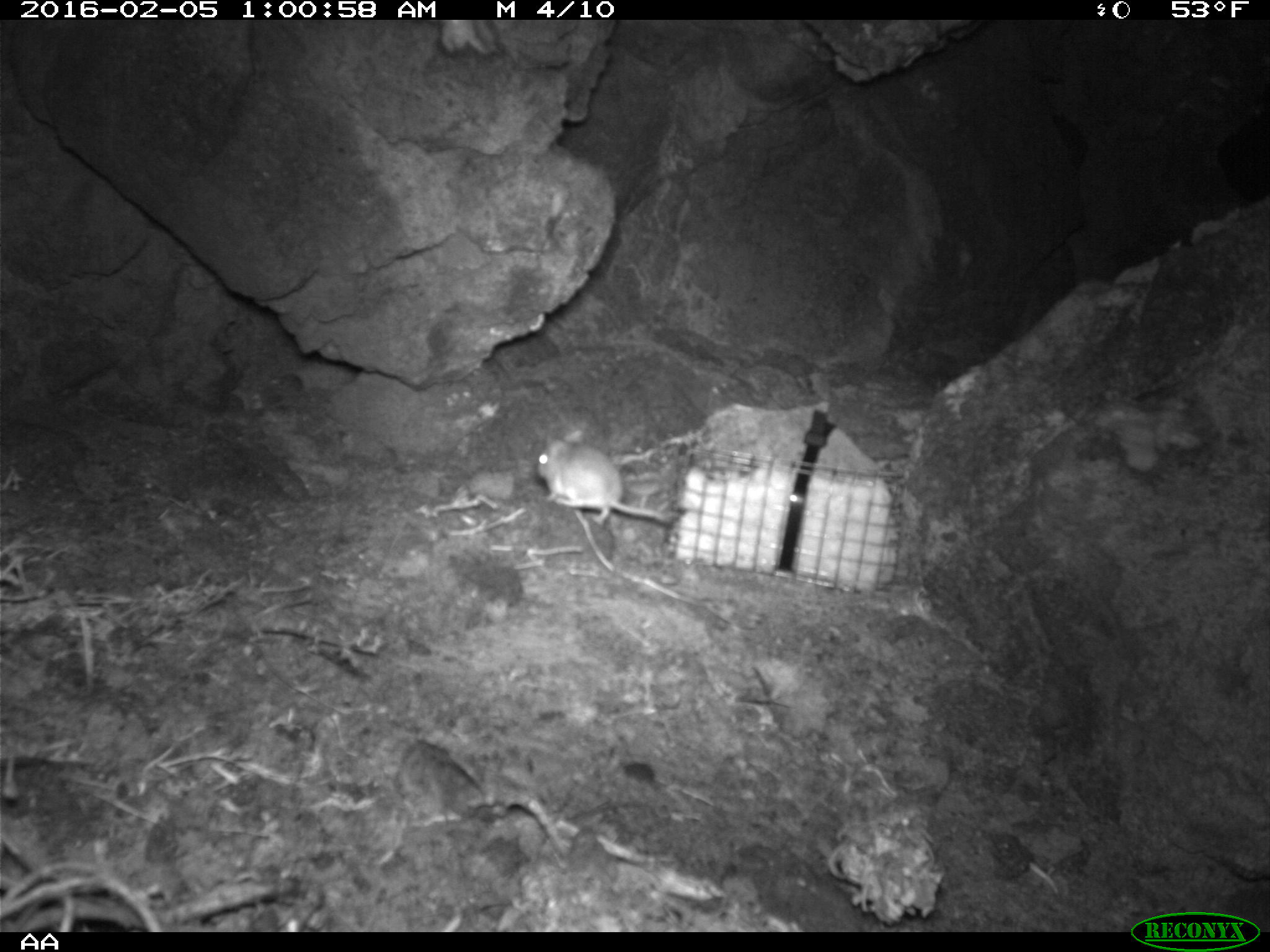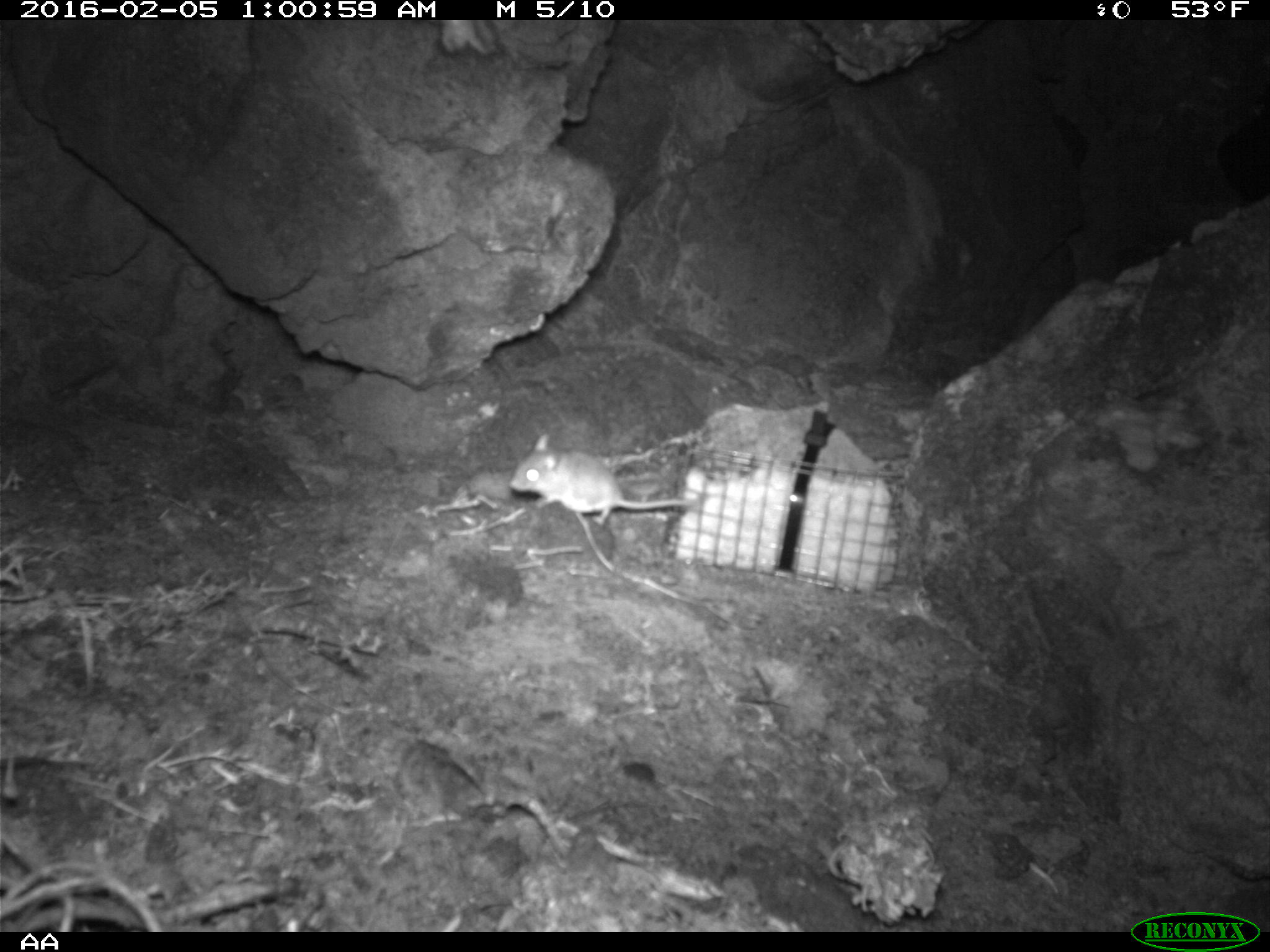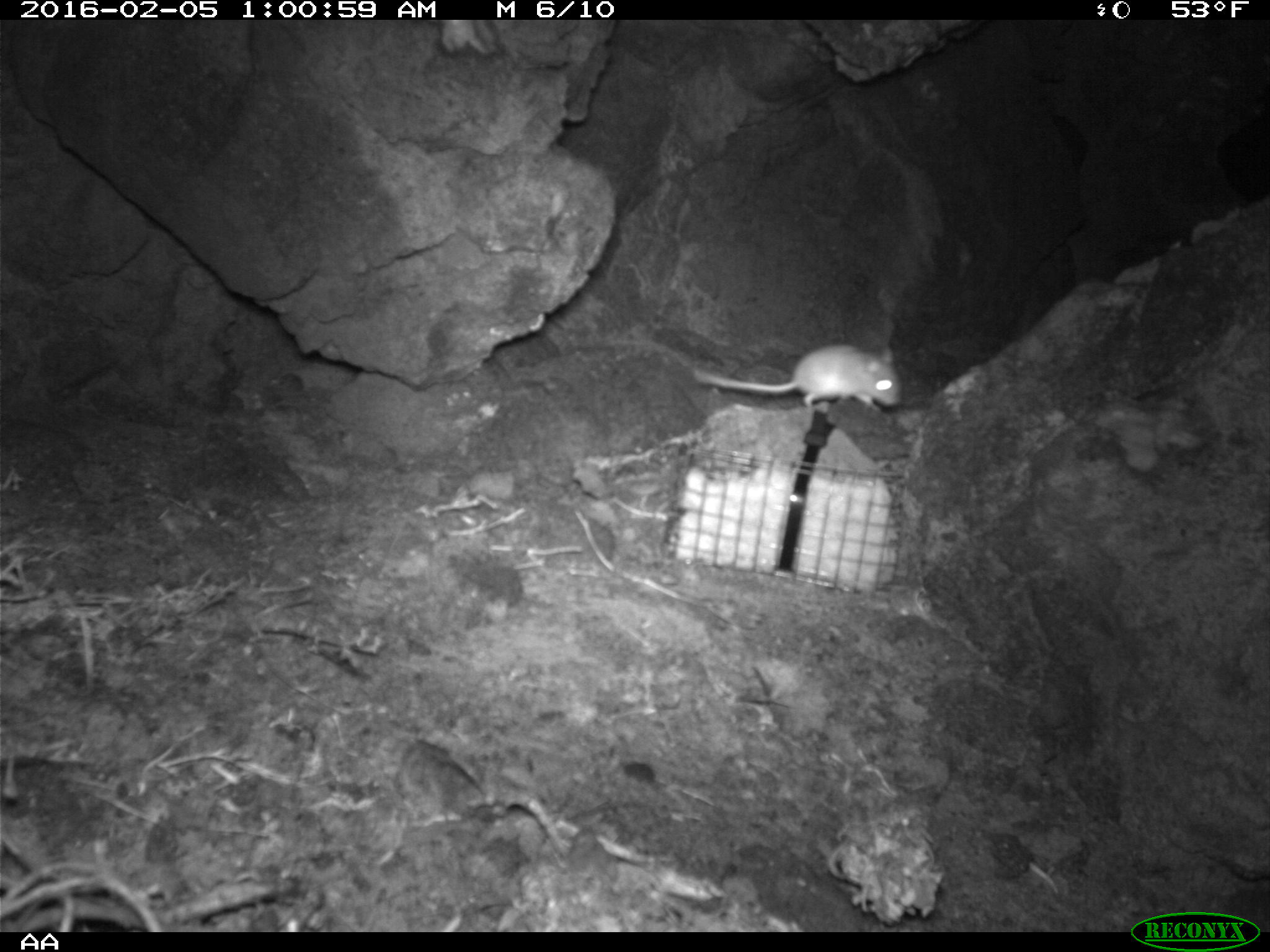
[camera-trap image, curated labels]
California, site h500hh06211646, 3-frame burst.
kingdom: Animalia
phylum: Chordata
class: Mammalia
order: Rodentia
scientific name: Rodentia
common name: rodent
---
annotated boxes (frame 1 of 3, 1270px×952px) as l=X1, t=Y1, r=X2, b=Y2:
rodent: l=536, t=428, r=682, b=522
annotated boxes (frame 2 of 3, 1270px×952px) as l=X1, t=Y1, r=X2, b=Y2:
rodent: l=508, t=431, r=714, b=529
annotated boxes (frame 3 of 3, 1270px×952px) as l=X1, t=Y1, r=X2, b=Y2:
rodent: l=691, t=343, r=904, b=413